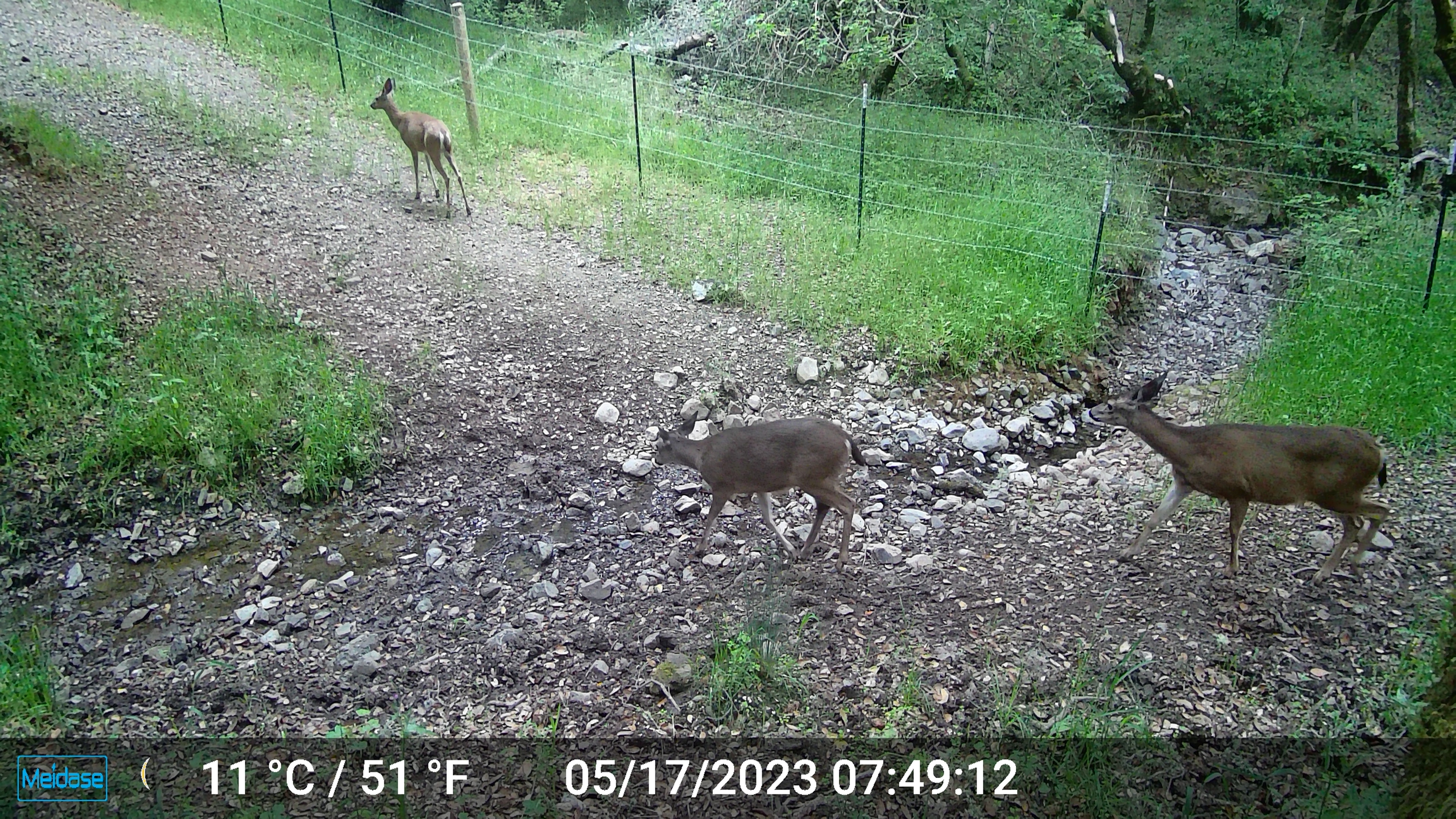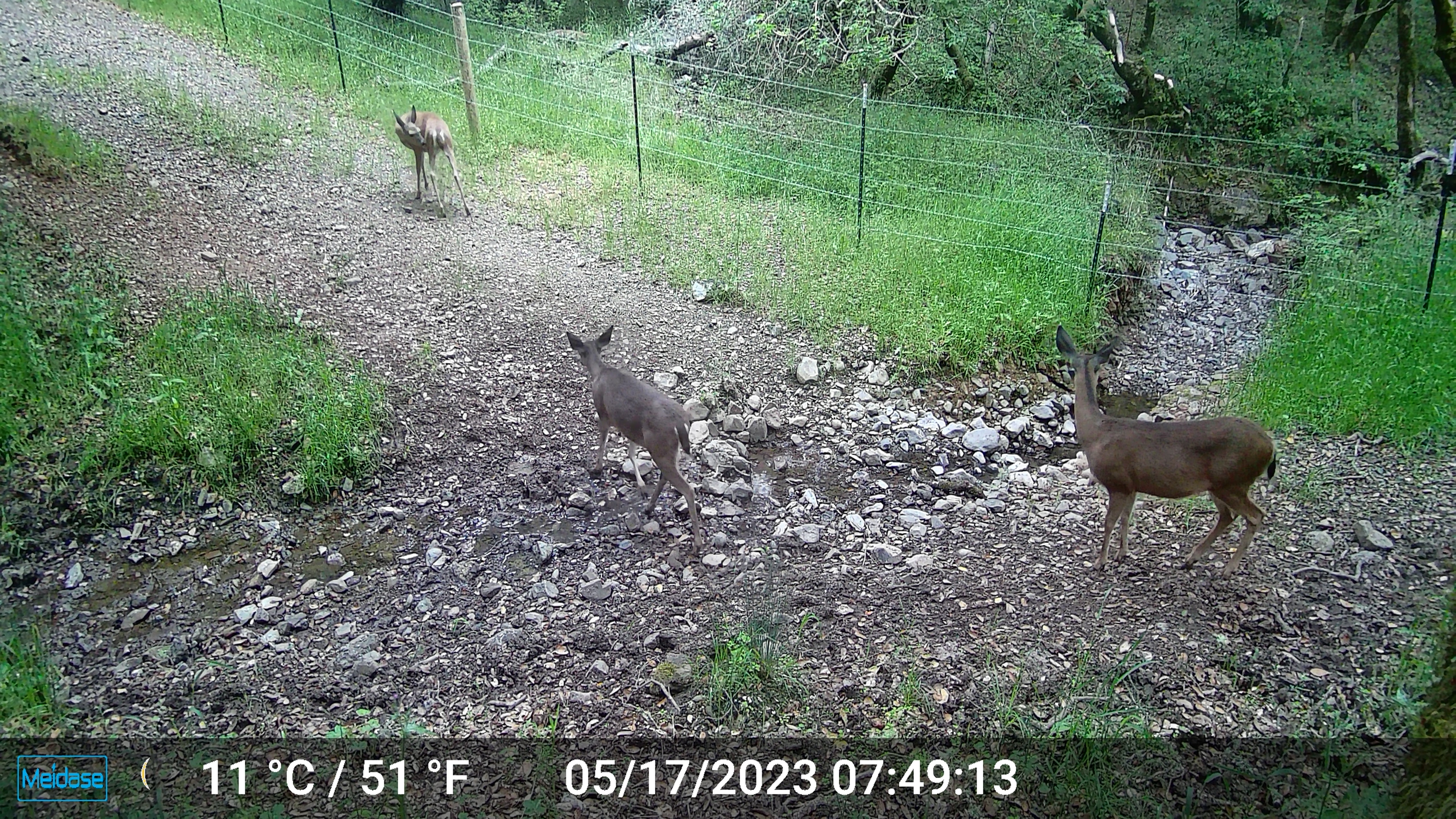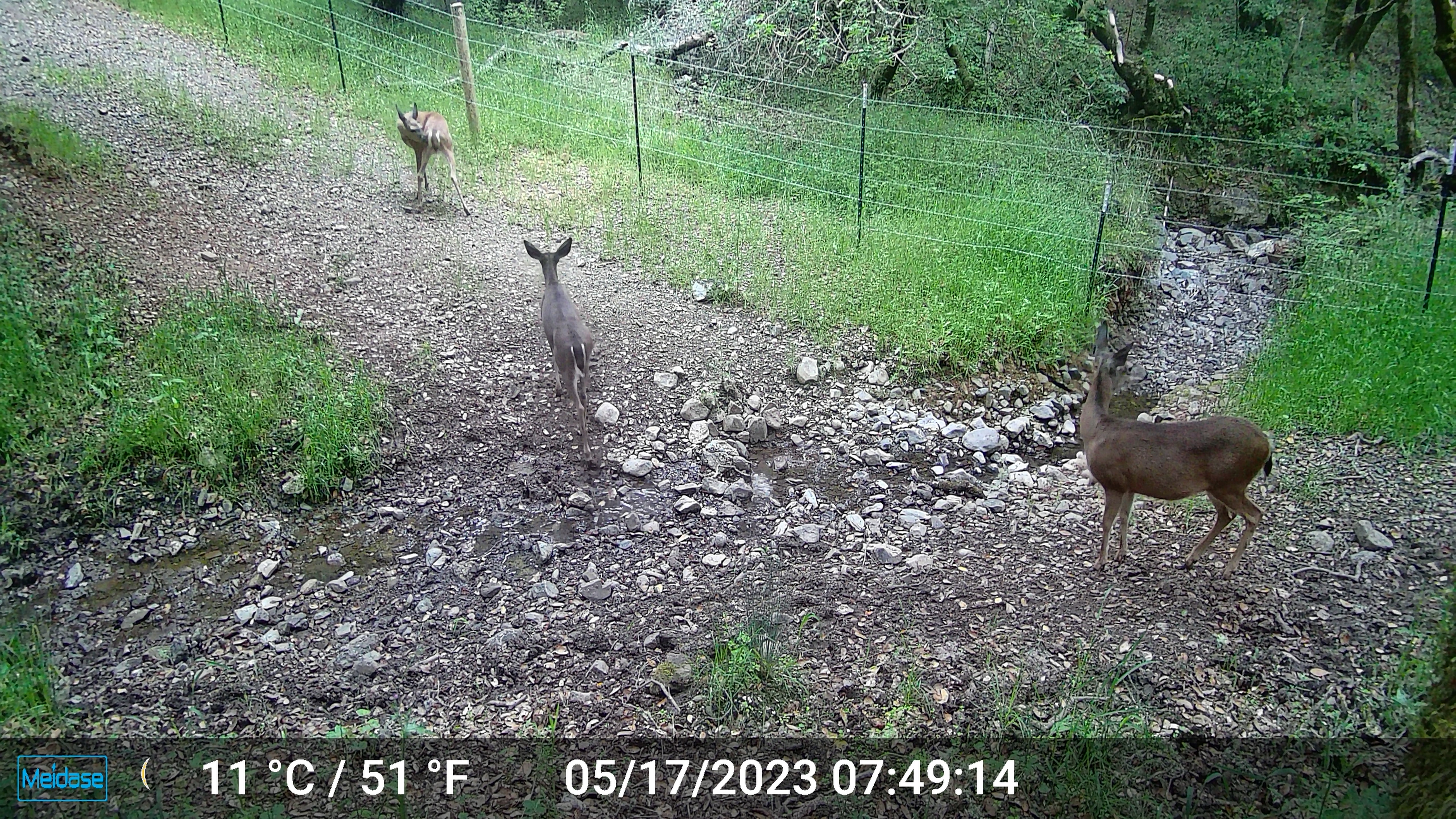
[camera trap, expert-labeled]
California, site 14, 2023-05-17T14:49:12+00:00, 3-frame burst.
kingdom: Animalia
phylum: Chordata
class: Mammalia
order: Artiodactyla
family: Cervidae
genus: Odocoileus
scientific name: Odocoileus hemionus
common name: mule deer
Mule deer (Odocoileus hemionus).